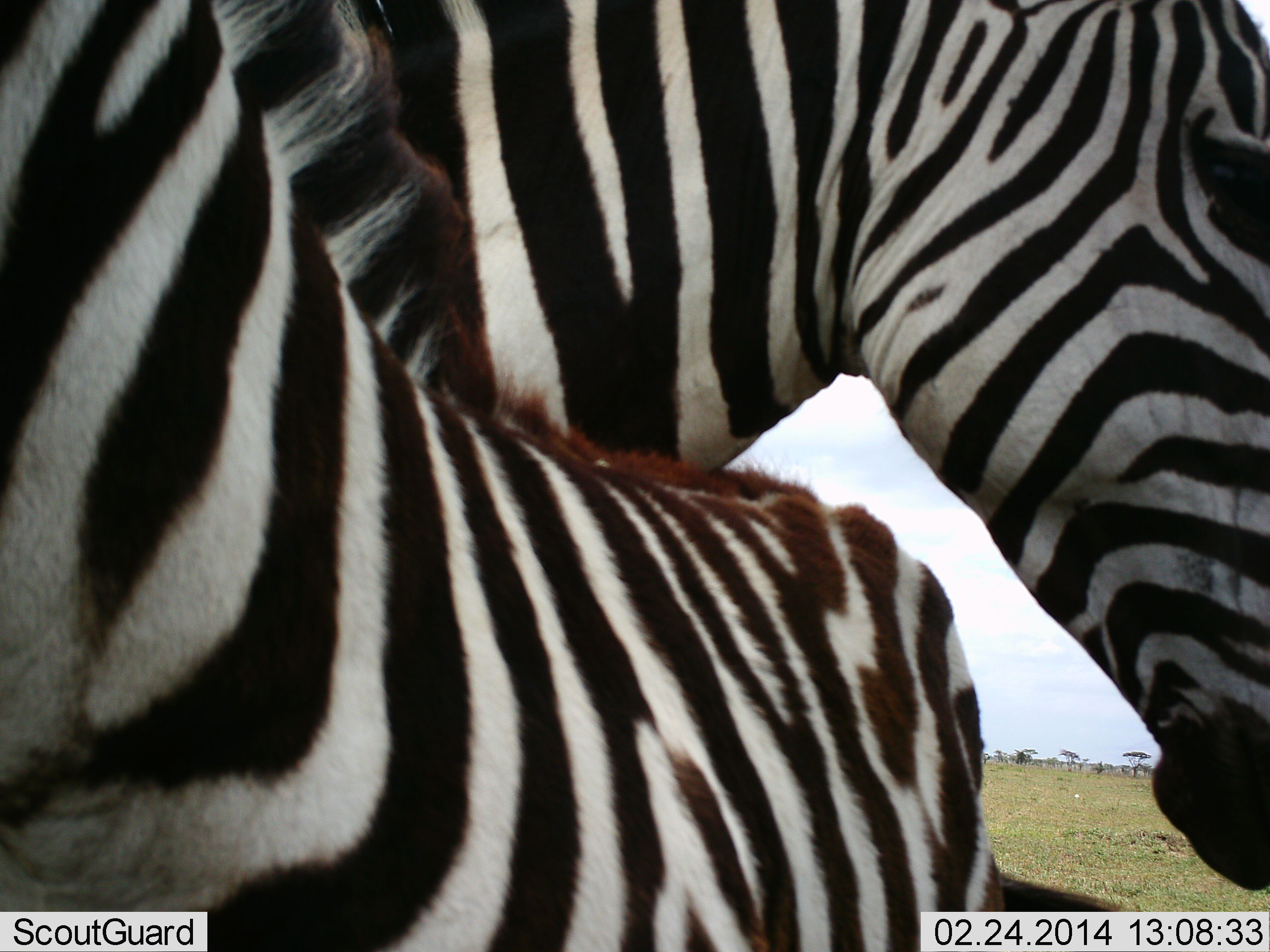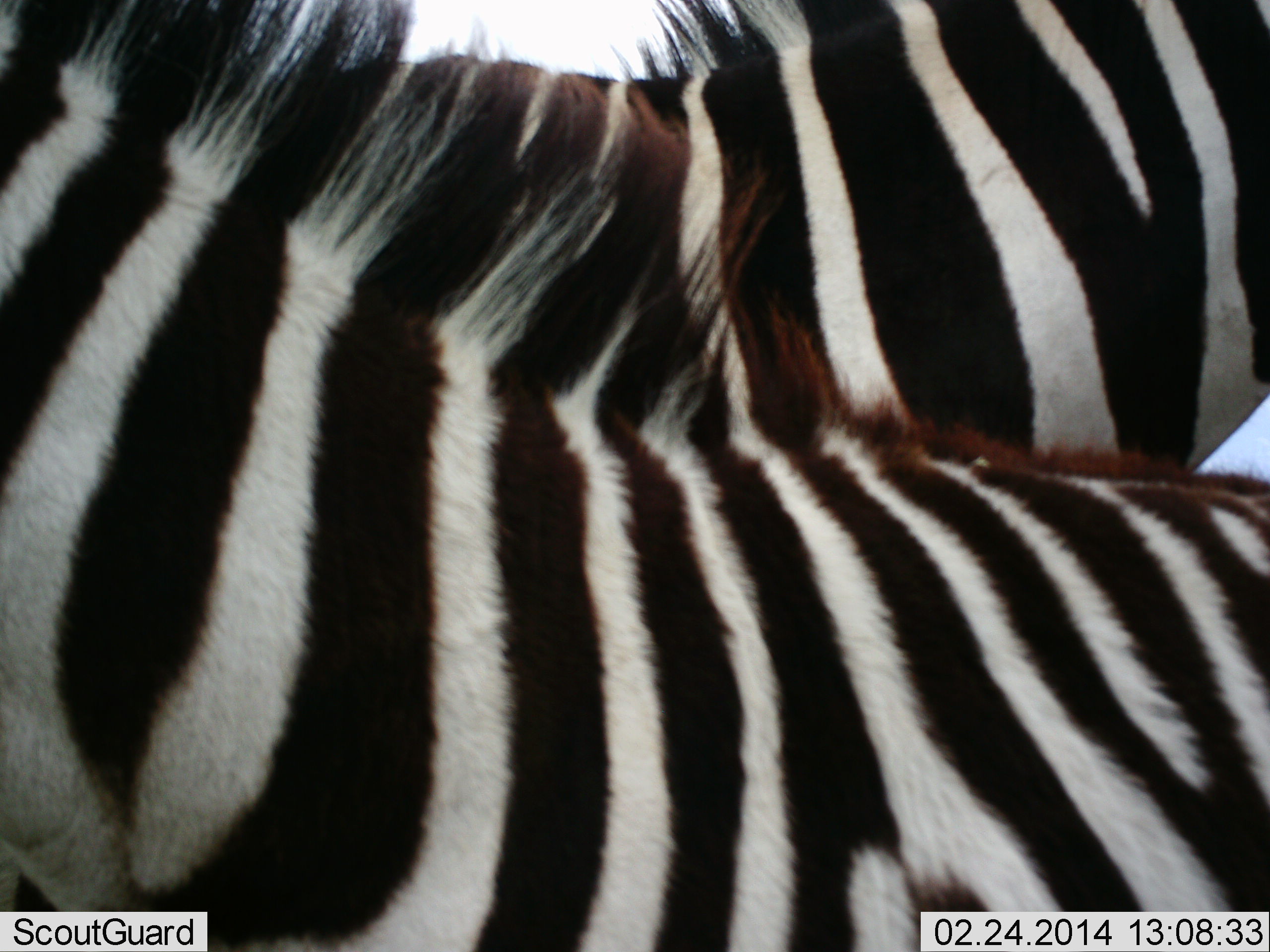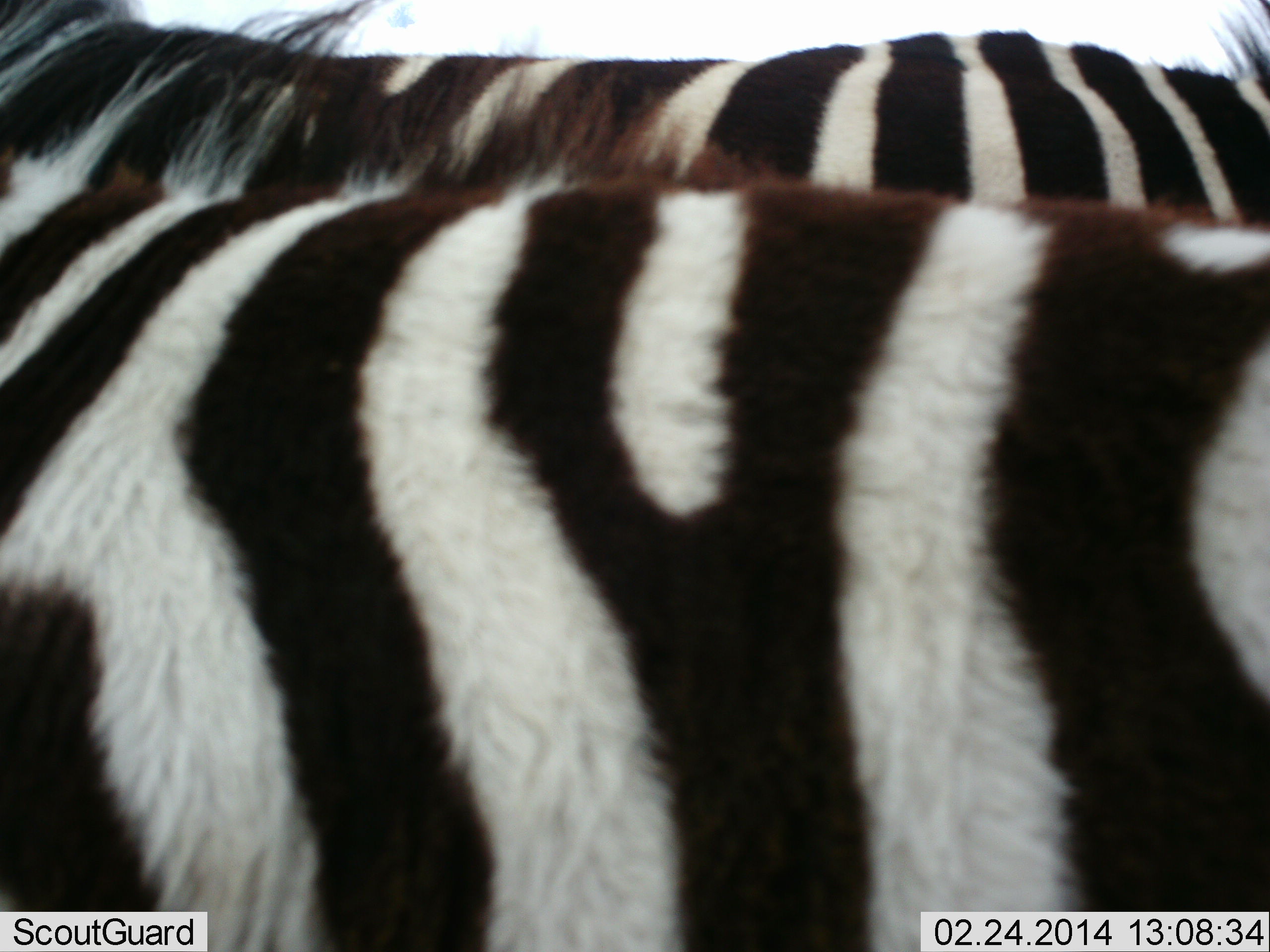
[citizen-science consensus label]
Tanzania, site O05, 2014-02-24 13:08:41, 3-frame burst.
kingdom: Animalia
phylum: Chordata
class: Mammalia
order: Perissodactyla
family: Equidae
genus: Equus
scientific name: Equus quagga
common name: plains zebra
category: zebra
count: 2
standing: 80%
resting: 0%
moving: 10%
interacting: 20%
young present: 20%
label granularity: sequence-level